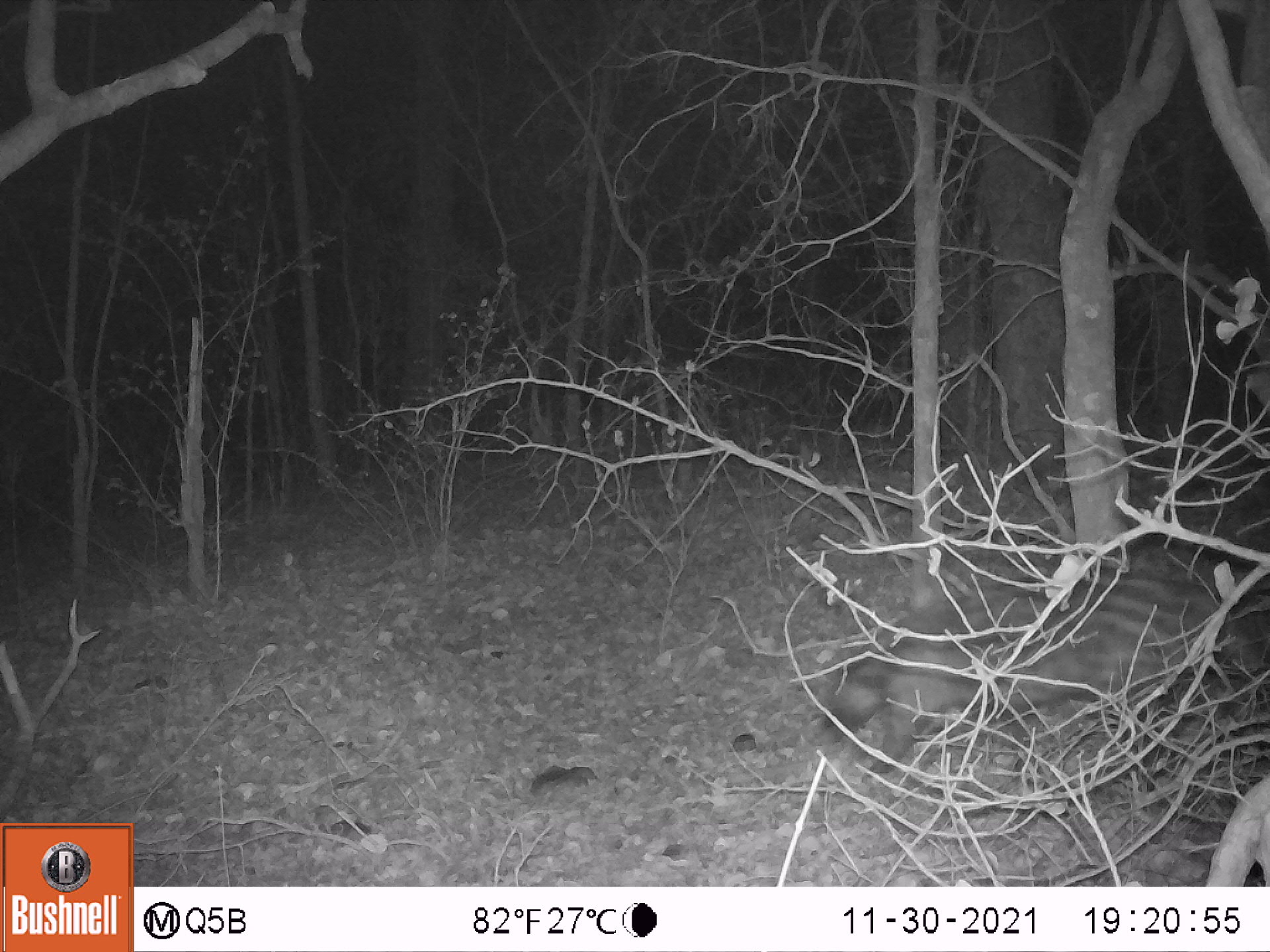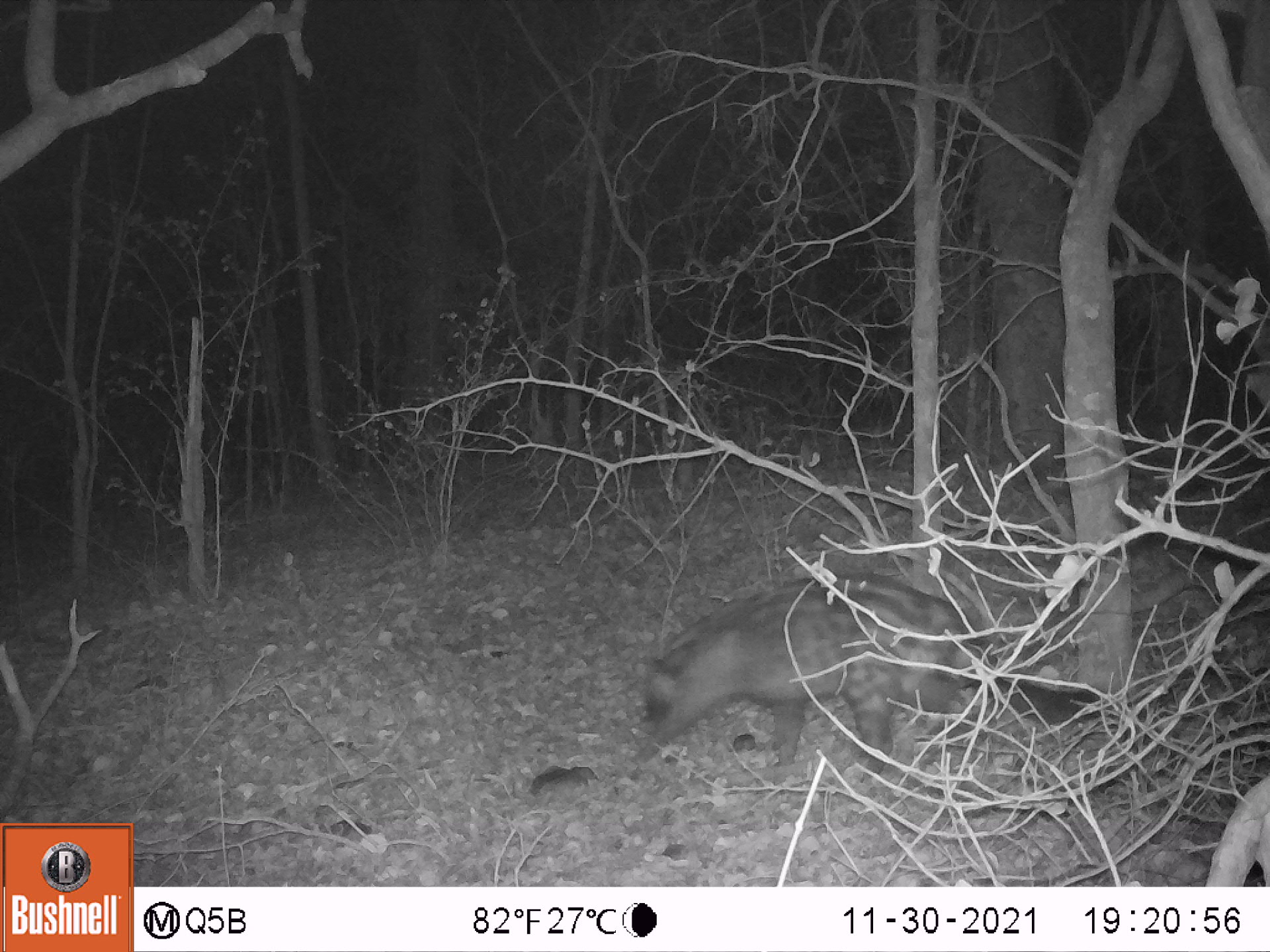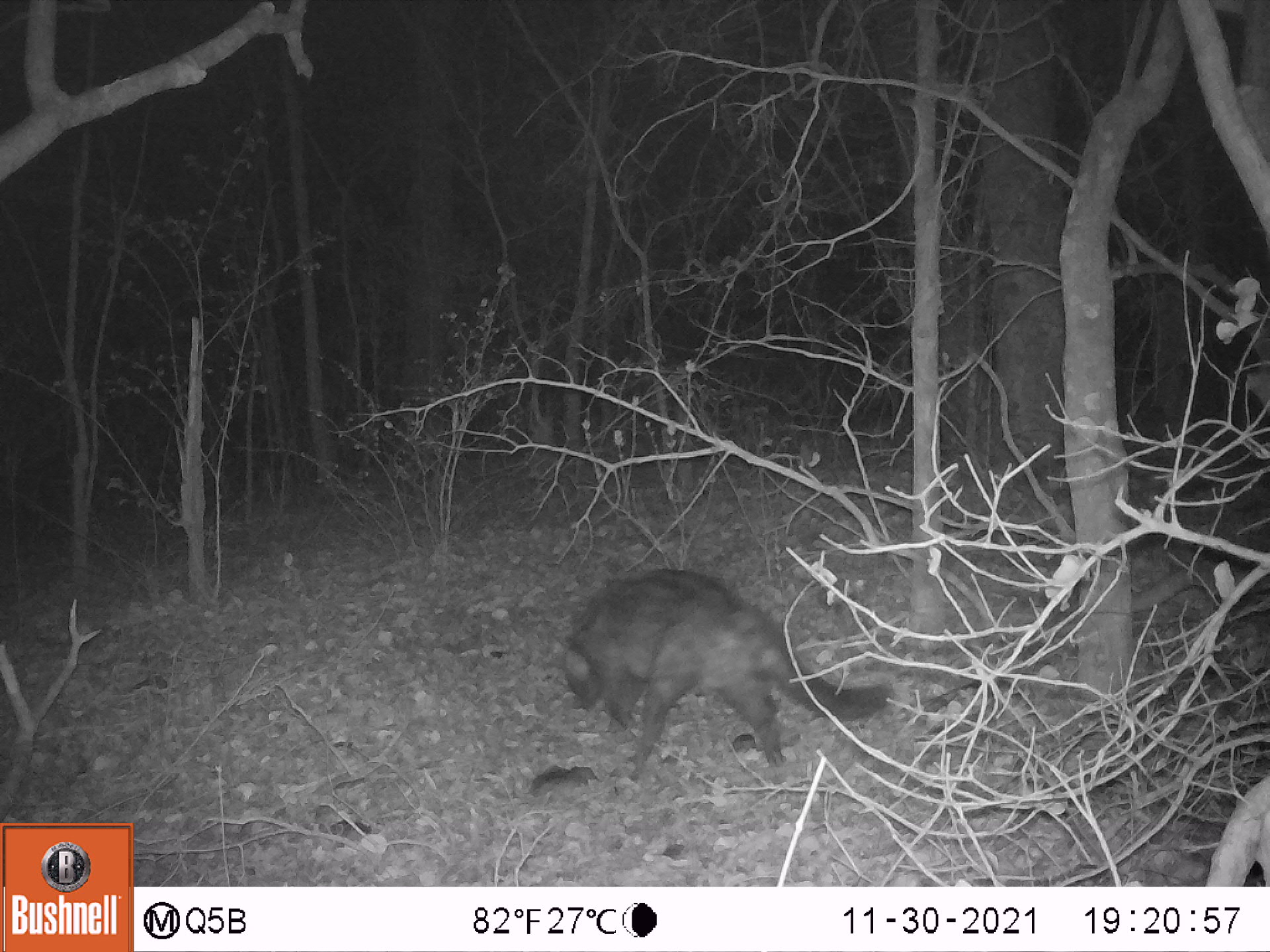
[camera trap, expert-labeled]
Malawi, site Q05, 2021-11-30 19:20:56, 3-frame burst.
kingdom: Animalia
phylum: Chordata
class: Mammalia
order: Carnivora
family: Viverridae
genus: Civettictis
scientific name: Civettictis civetta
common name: african civet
African civet (Civettictis civetta), count 1.